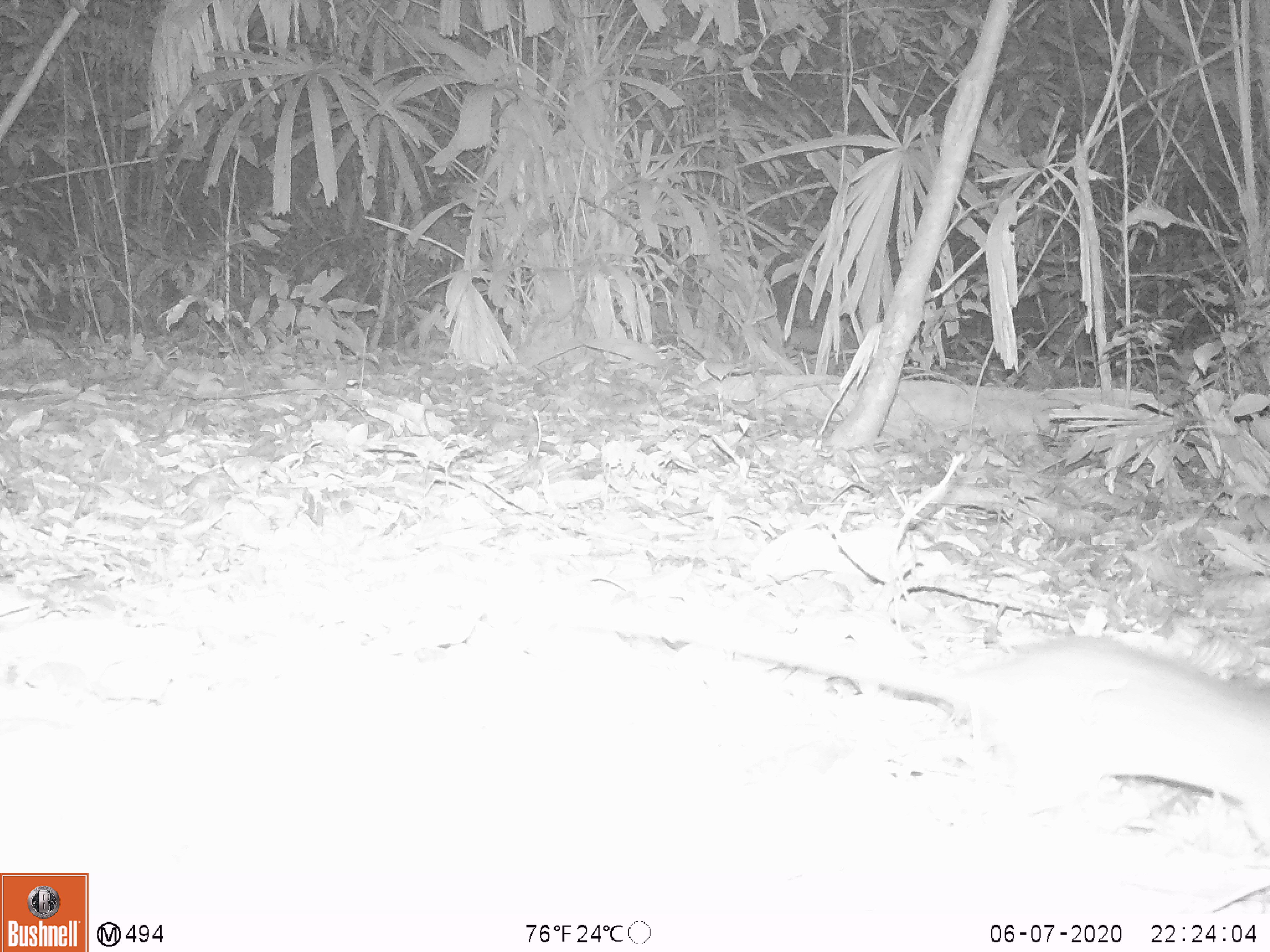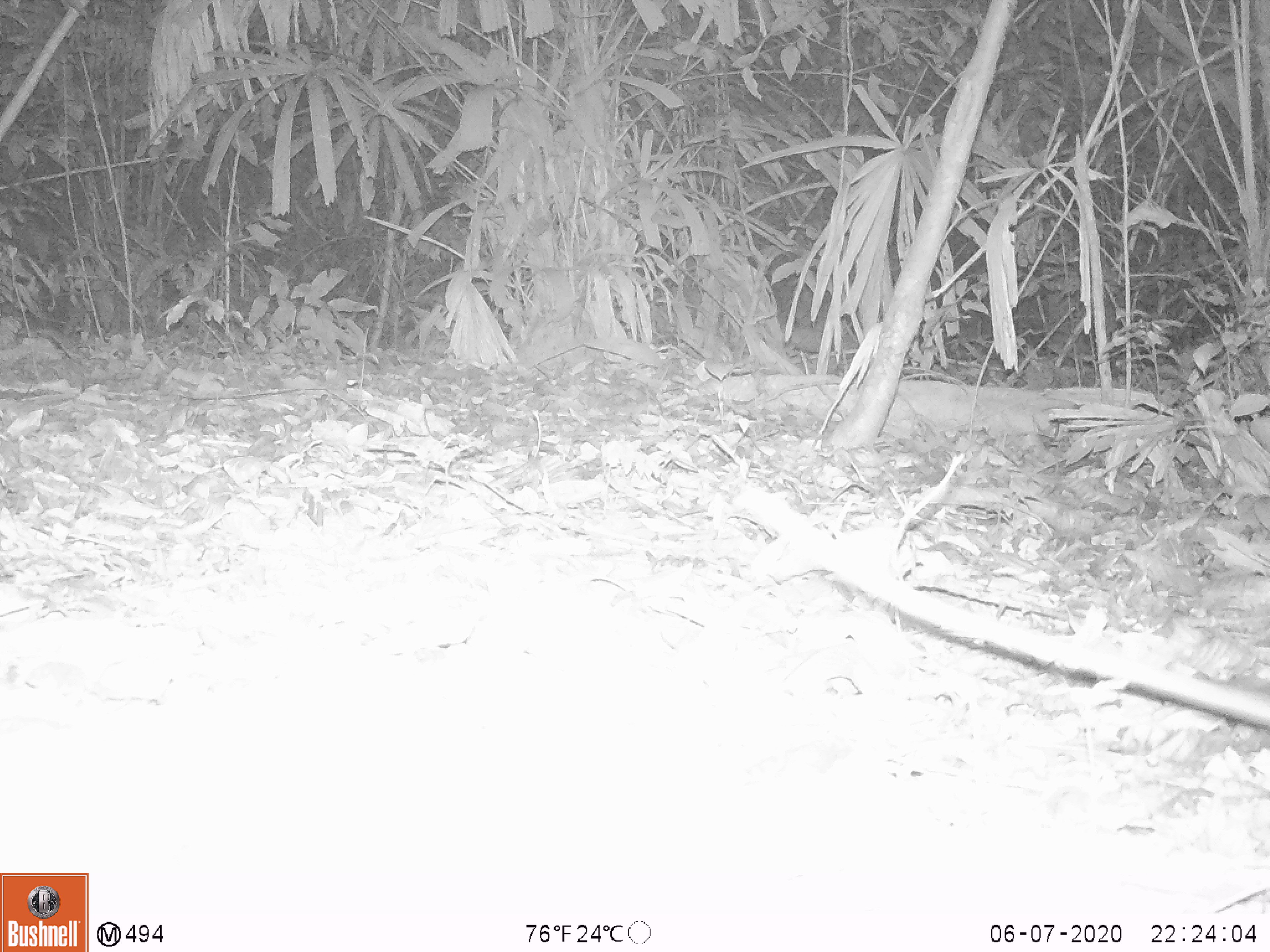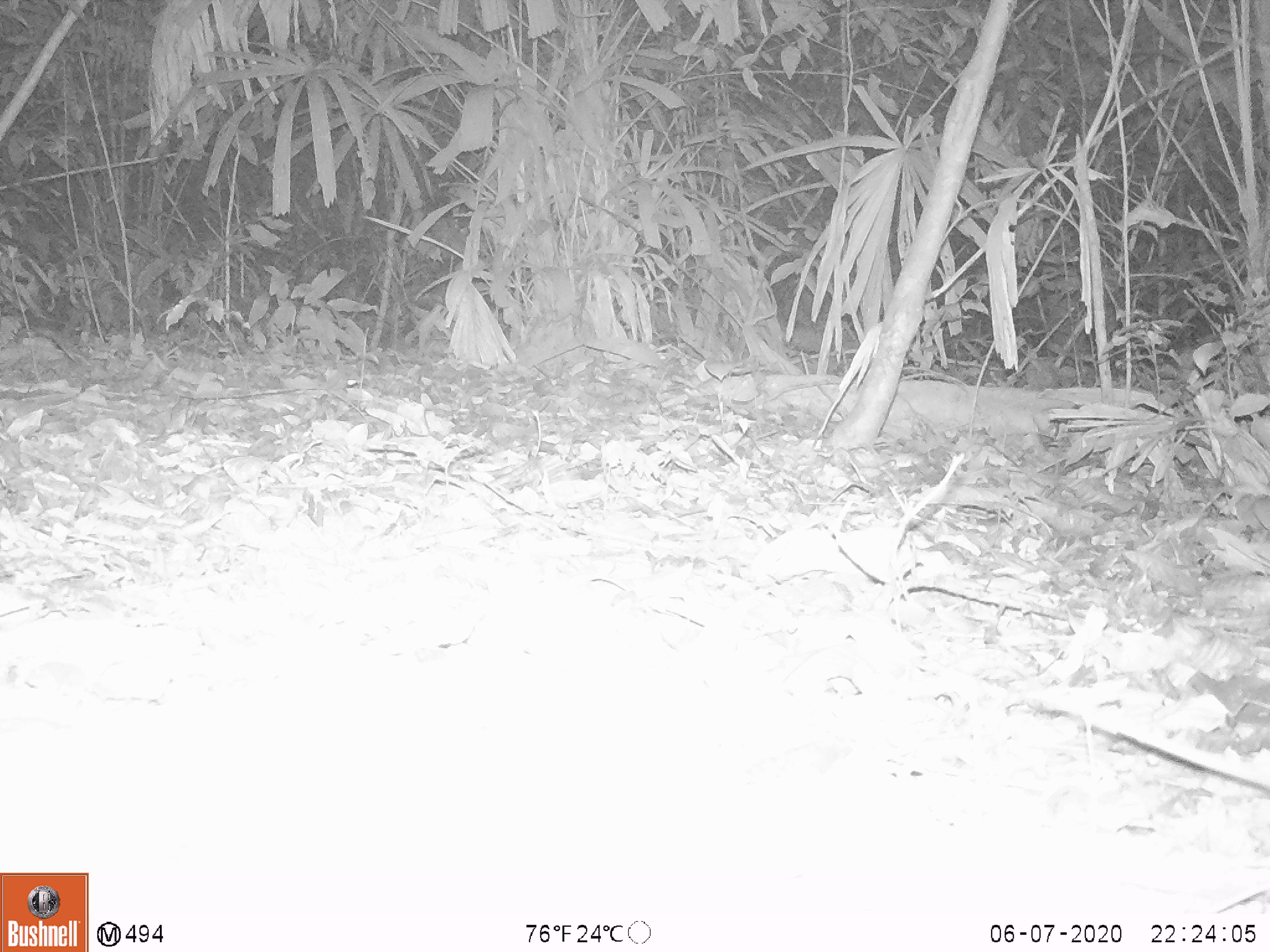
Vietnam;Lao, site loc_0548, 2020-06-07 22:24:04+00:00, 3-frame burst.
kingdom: Animalia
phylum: Chordata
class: Mammalia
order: Rodentia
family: Muridae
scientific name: Muridae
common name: old-world mice and rats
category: unidentified murid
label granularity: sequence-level